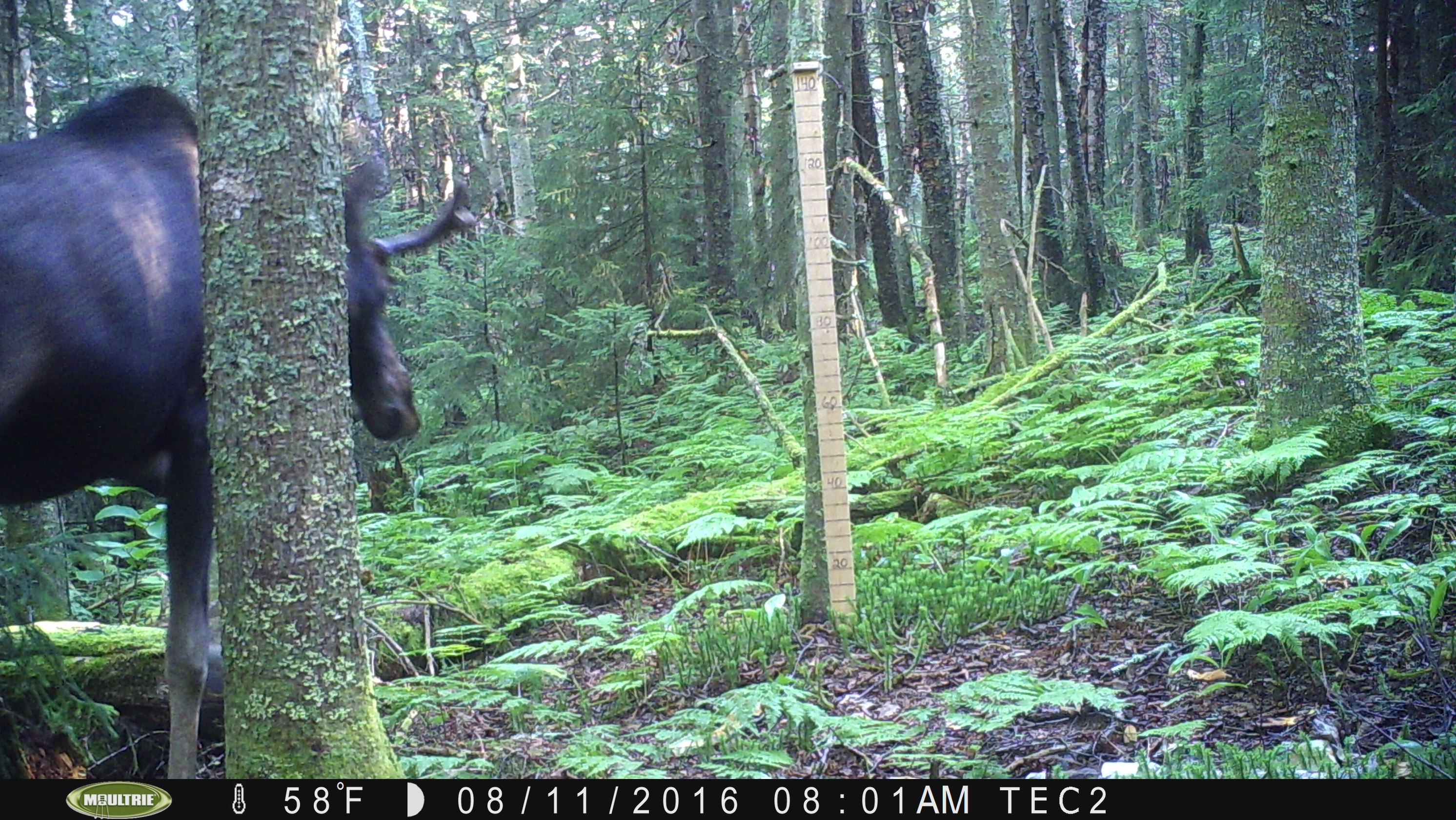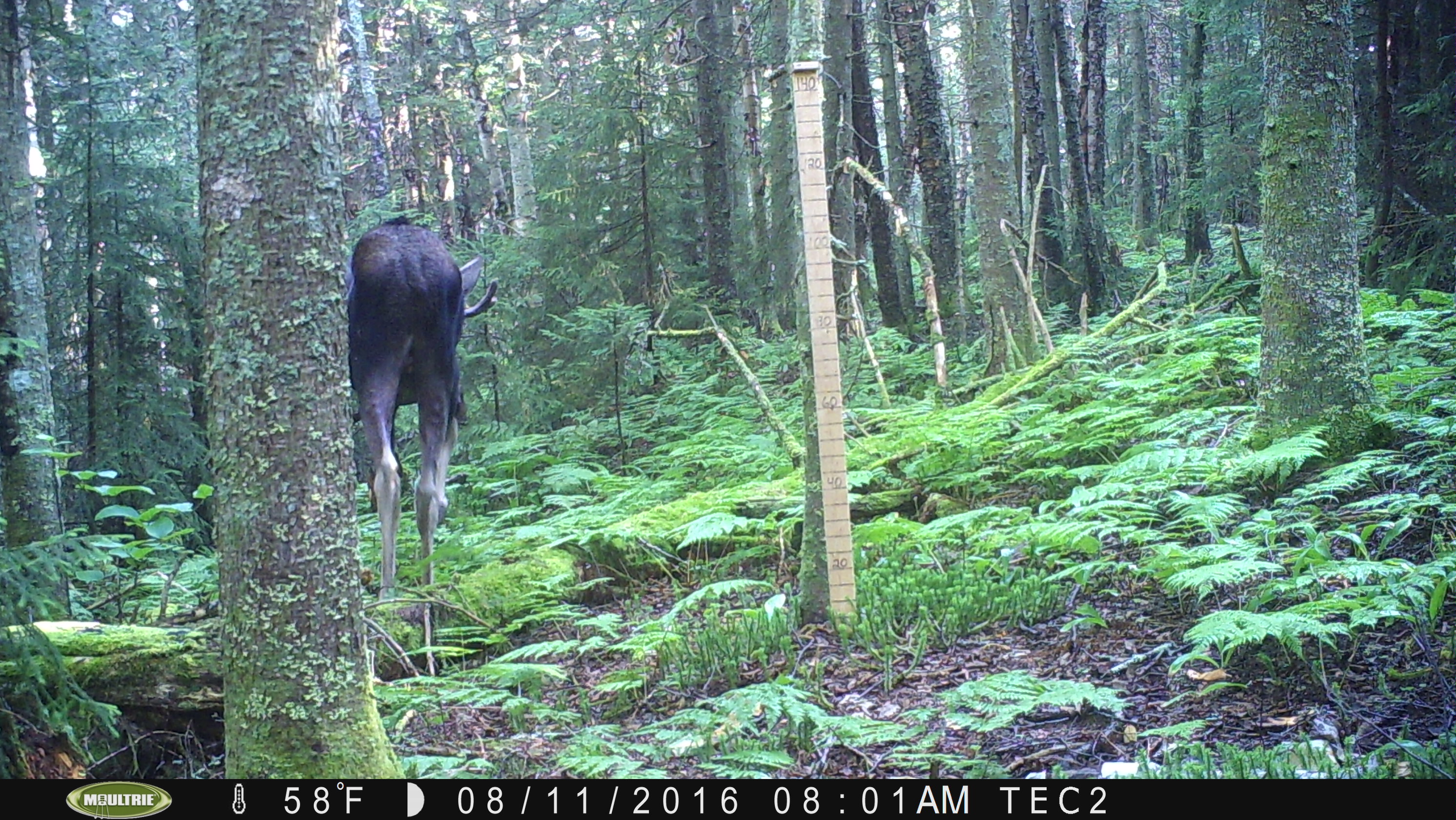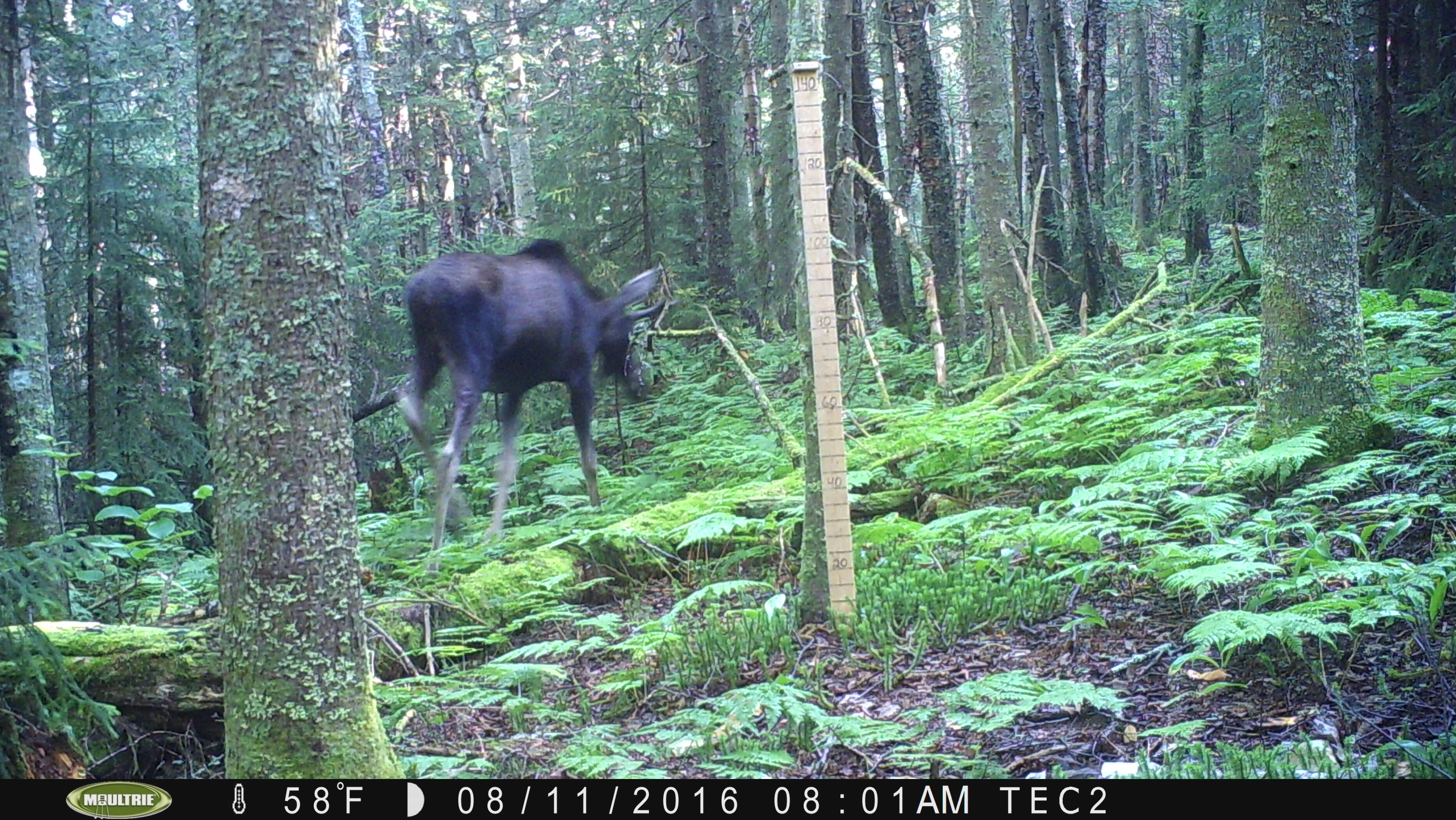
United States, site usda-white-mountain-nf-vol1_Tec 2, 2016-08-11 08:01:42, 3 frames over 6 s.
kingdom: Animalia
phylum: Chordata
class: Mammalia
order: Artiodactyla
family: Cervidae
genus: Alces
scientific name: Alces alces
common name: moose